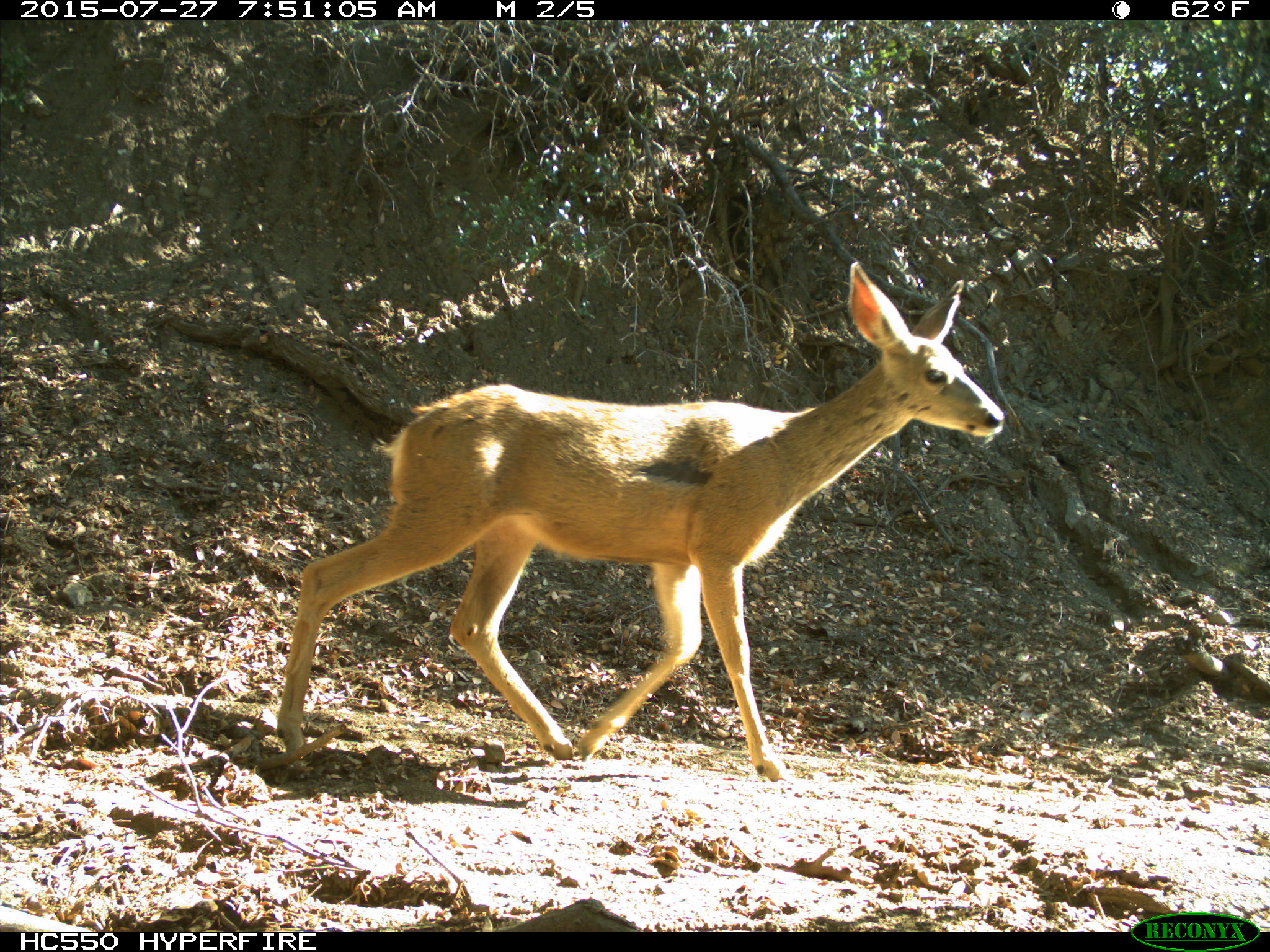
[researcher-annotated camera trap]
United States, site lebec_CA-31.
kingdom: Animalia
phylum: Chordata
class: Mammalia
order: Artiodactyla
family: Cervidae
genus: Odocoileus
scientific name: Odocoileus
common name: deer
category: unidentified deer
Unidentified deer (deer) (Odocoileus).